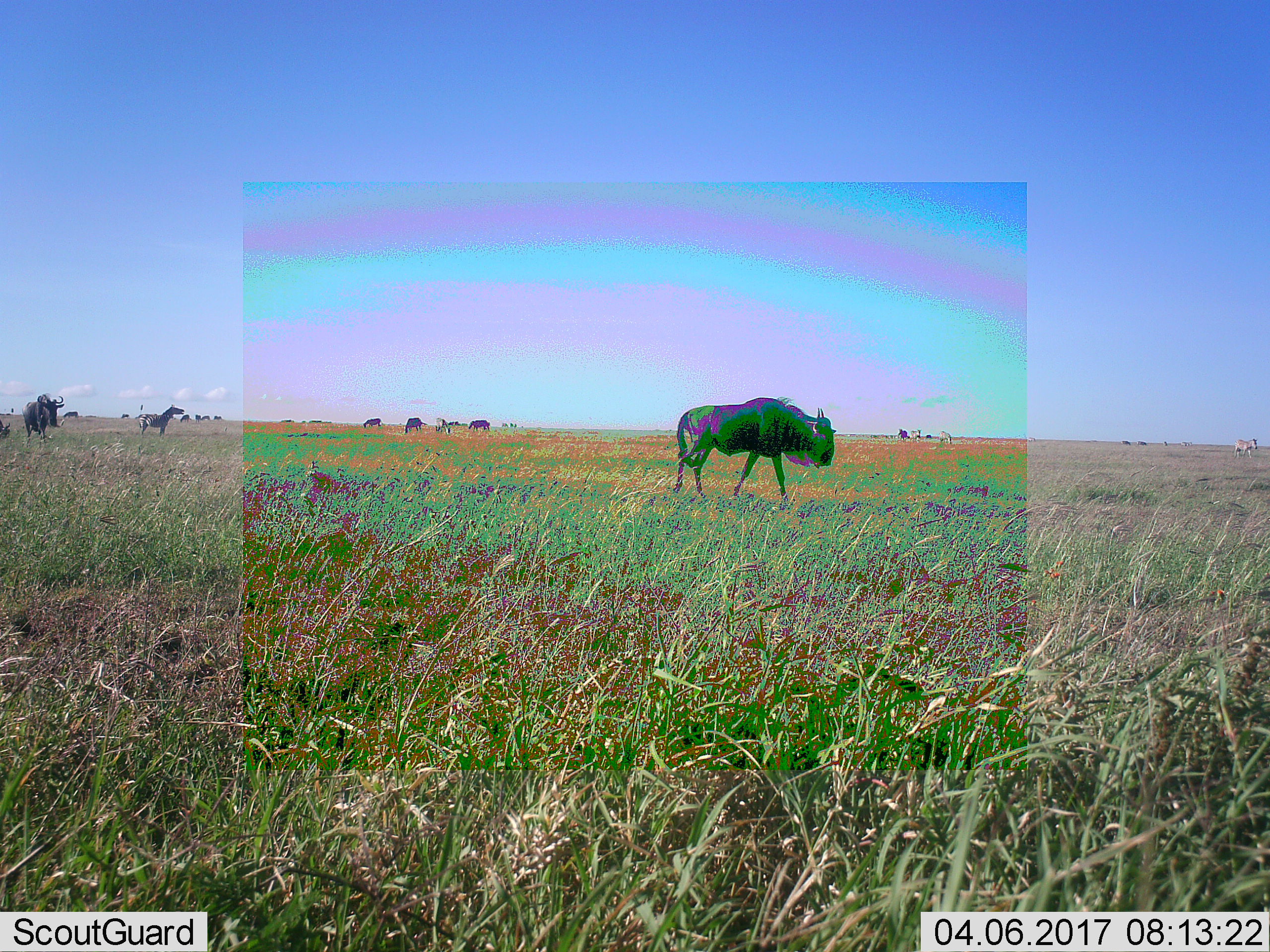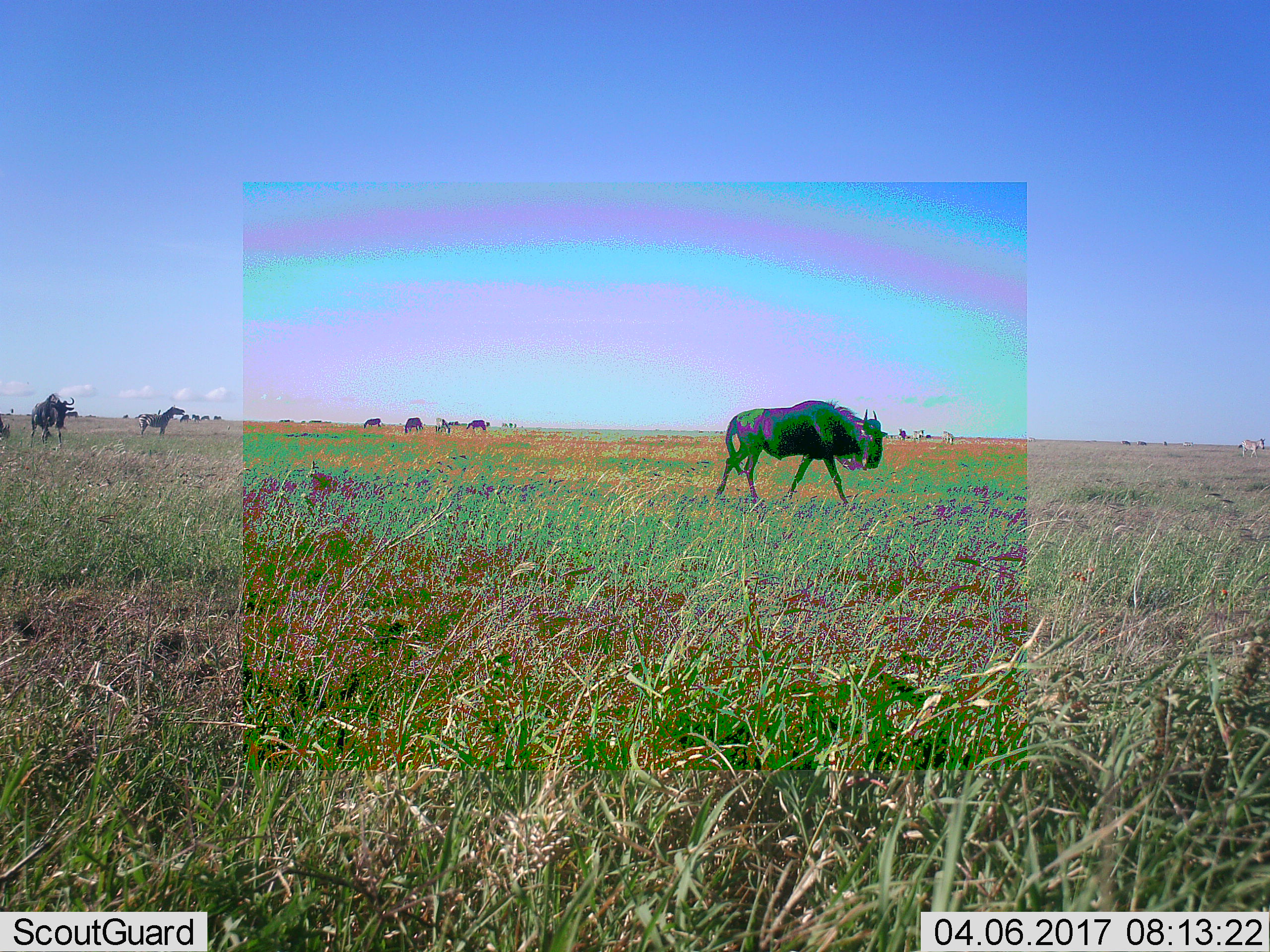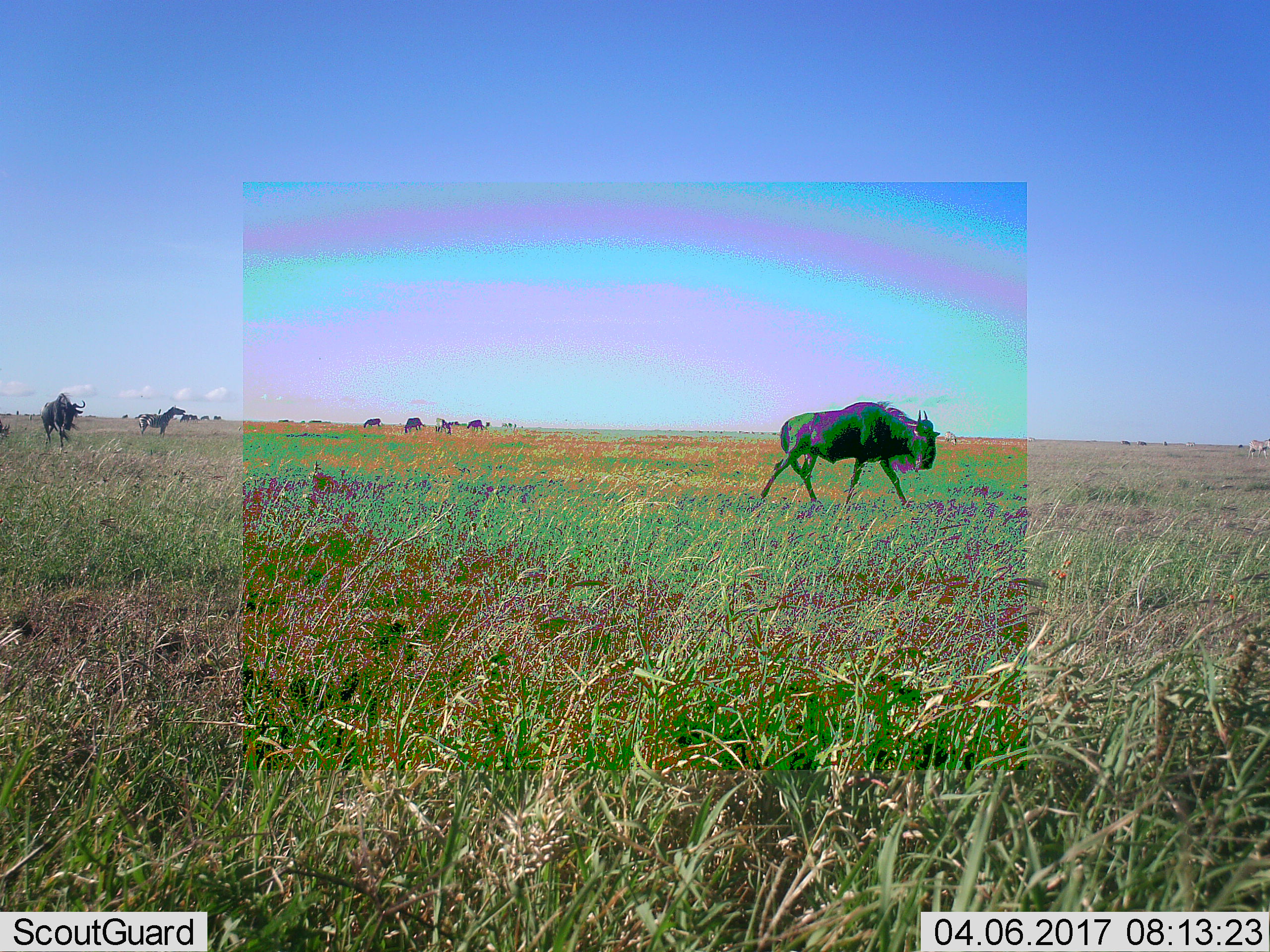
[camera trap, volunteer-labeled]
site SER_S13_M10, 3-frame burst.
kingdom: Animalia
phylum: Chordata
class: Mammalia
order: Artiodactyla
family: Bovidae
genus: Connochaetes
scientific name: Connochaetes taurinus taurinus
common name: blue wildebeest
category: wildebeestblue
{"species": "wildebeestblue (blue wildebeest) (Connochaetes taurinus taurinus)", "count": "2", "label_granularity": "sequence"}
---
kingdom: Animalia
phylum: Chordata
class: Mammalia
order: Perissodactyla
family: Equidae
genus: Equus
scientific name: Equus quagga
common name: plains zebra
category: zebraplains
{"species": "zebraplains (plains zebra) (Equus quagga)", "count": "5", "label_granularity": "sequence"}